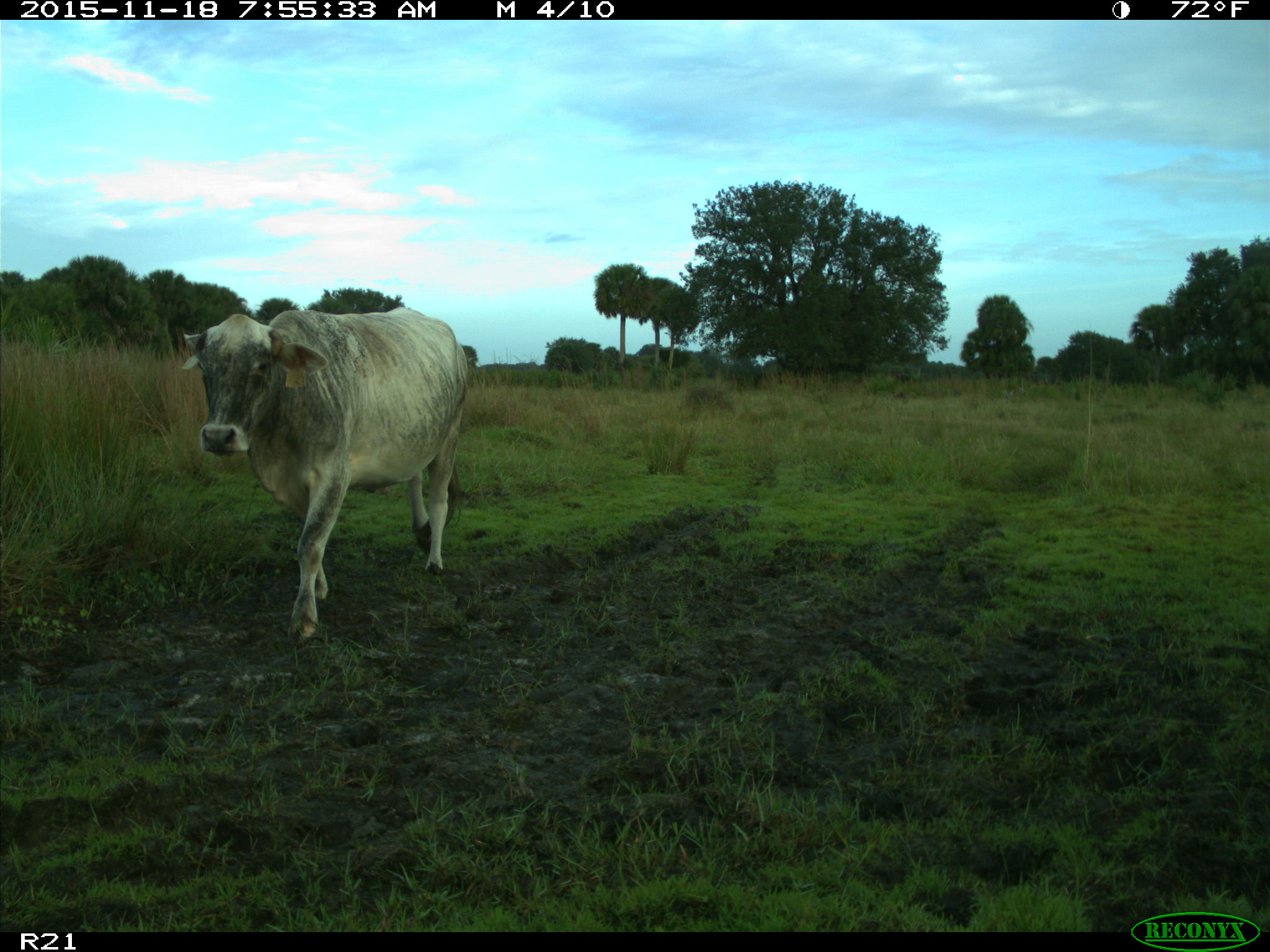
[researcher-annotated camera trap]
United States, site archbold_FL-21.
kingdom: Animalia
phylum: Chordata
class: Mammalia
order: Artiodactyla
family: Bovidae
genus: Bos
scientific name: Bos taurus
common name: domestic cow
Bos taurus (domestic cow).